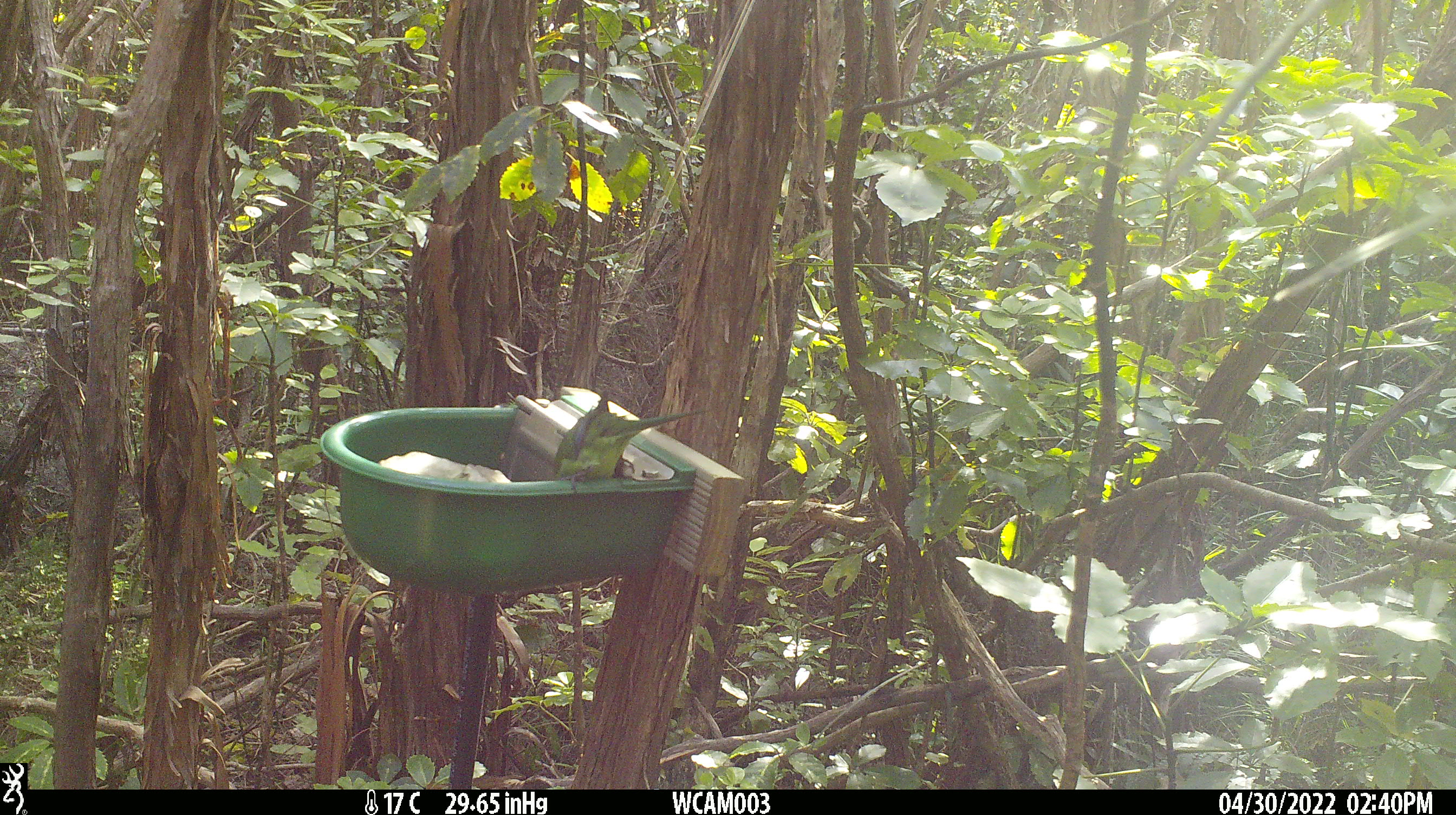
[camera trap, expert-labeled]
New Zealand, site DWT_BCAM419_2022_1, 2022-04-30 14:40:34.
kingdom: Animalia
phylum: Chordata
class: Aves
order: Psittaciformes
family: Psittaculidae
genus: Cyanoramphus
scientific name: Cyanoramphus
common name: parakeet